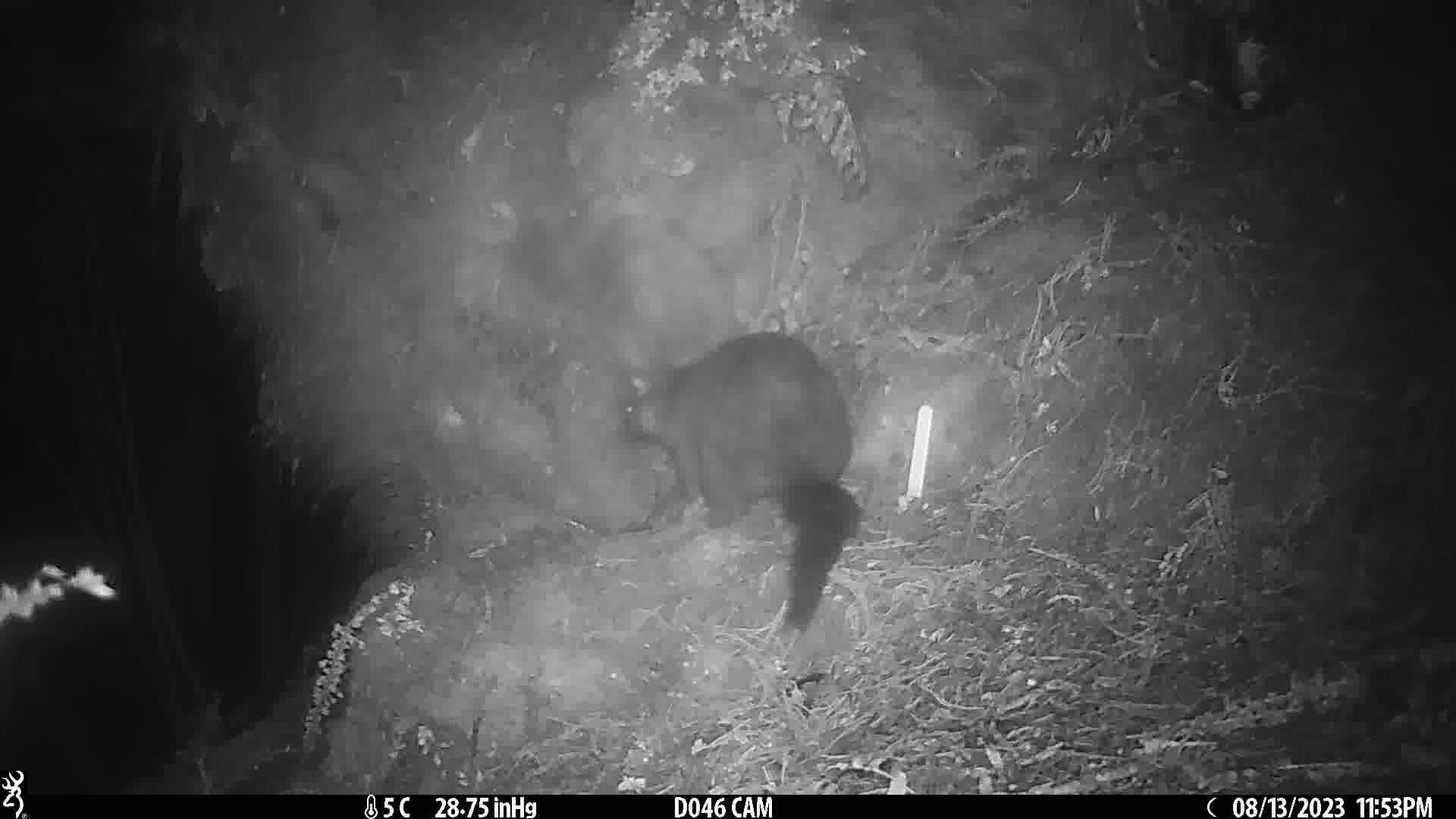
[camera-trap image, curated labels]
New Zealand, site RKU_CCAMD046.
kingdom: Animalia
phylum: Chordata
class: Mammalia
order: Diprotodontia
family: Phalangeridae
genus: Trichosurus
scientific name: Trichosurus vulpecula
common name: common brushtail possum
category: possum